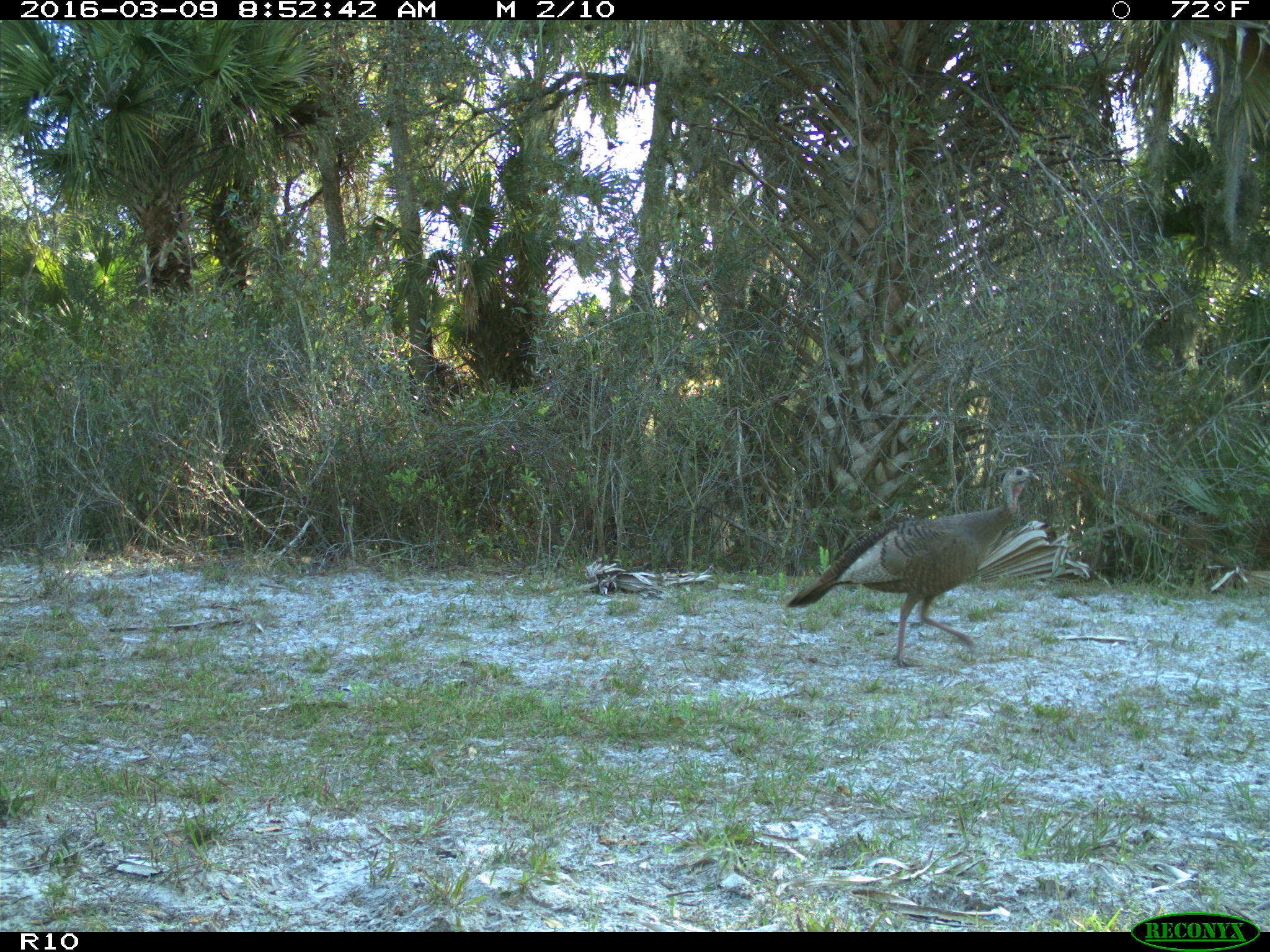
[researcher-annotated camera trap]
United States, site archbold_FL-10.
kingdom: Animalia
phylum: Chordata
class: Aves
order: Galliformes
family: Phasianidae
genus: Meleagris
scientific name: Meleagris gallopavo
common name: wild turkey